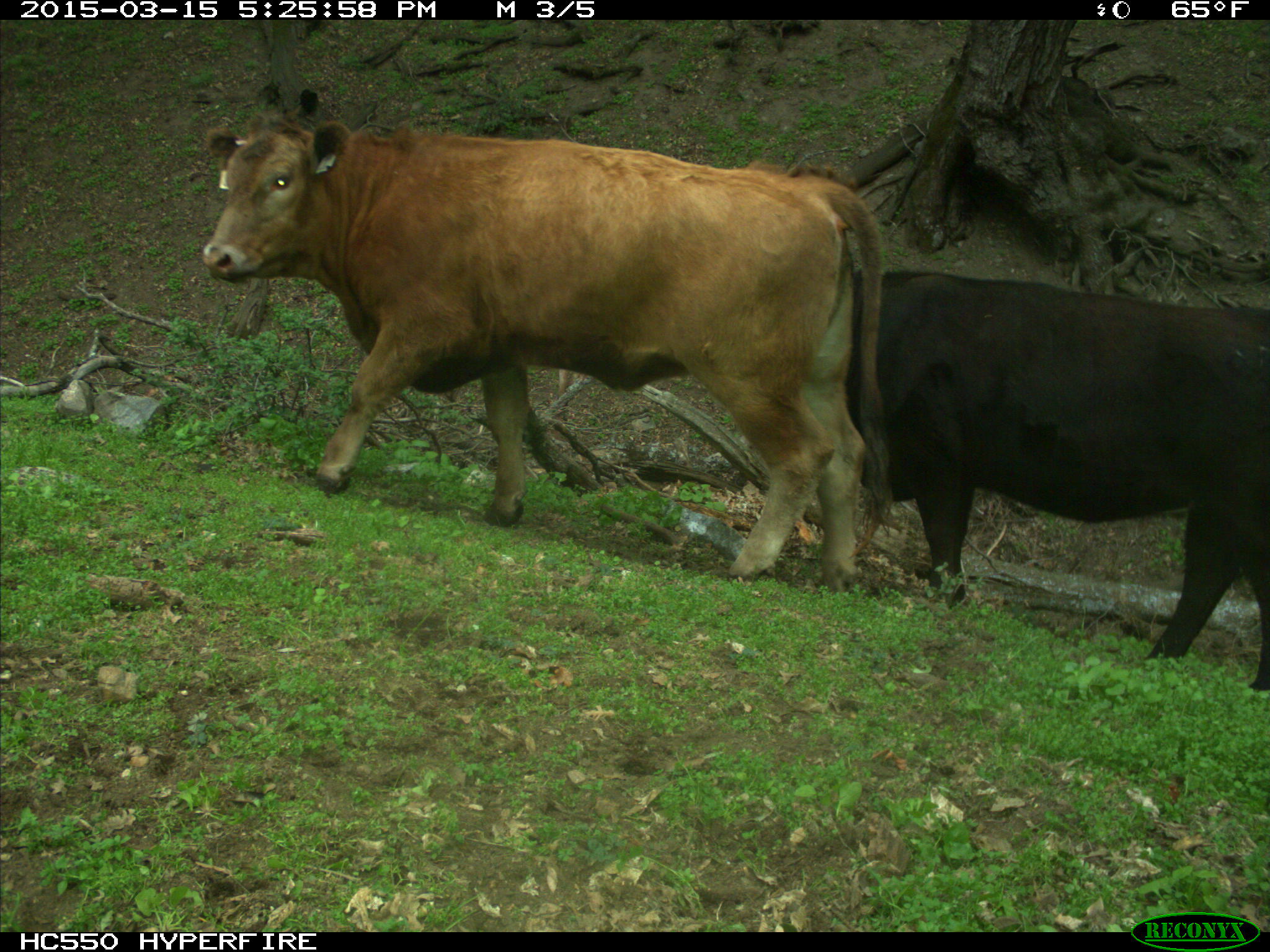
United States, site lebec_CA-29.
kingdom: Animalia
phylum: Chordata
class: Mammalia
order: Artiodactyla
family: Bovidae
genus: Bos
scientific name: Bos taurus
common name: domestic cow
Bos taurus (domestic cow).